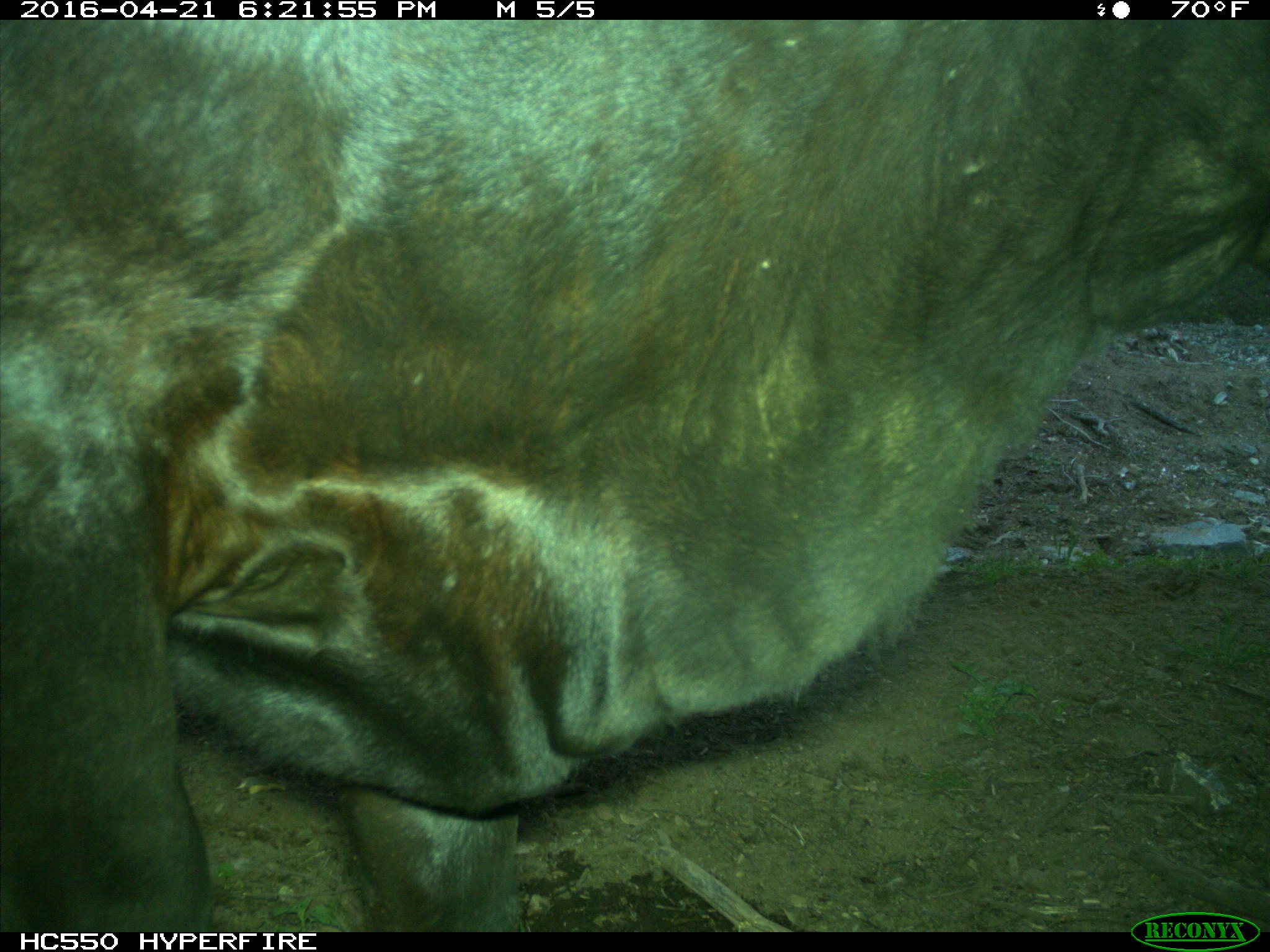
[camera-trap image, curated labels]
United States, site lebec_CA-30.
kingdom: Animalia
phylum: Chordata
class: Mammalia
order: Artiodactyla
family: Bovidae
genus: Bos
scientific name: Bos taurus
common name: domestic cow